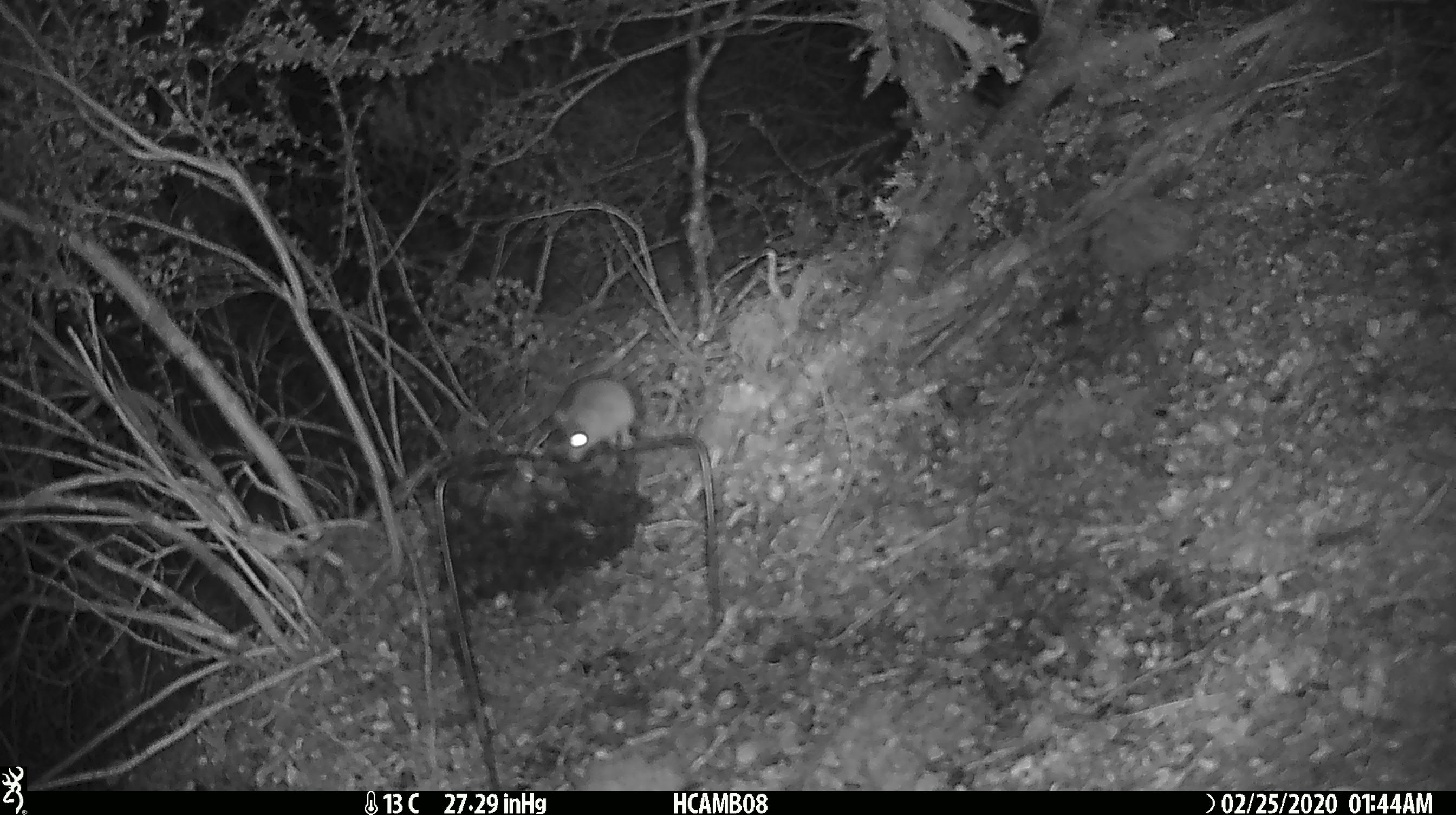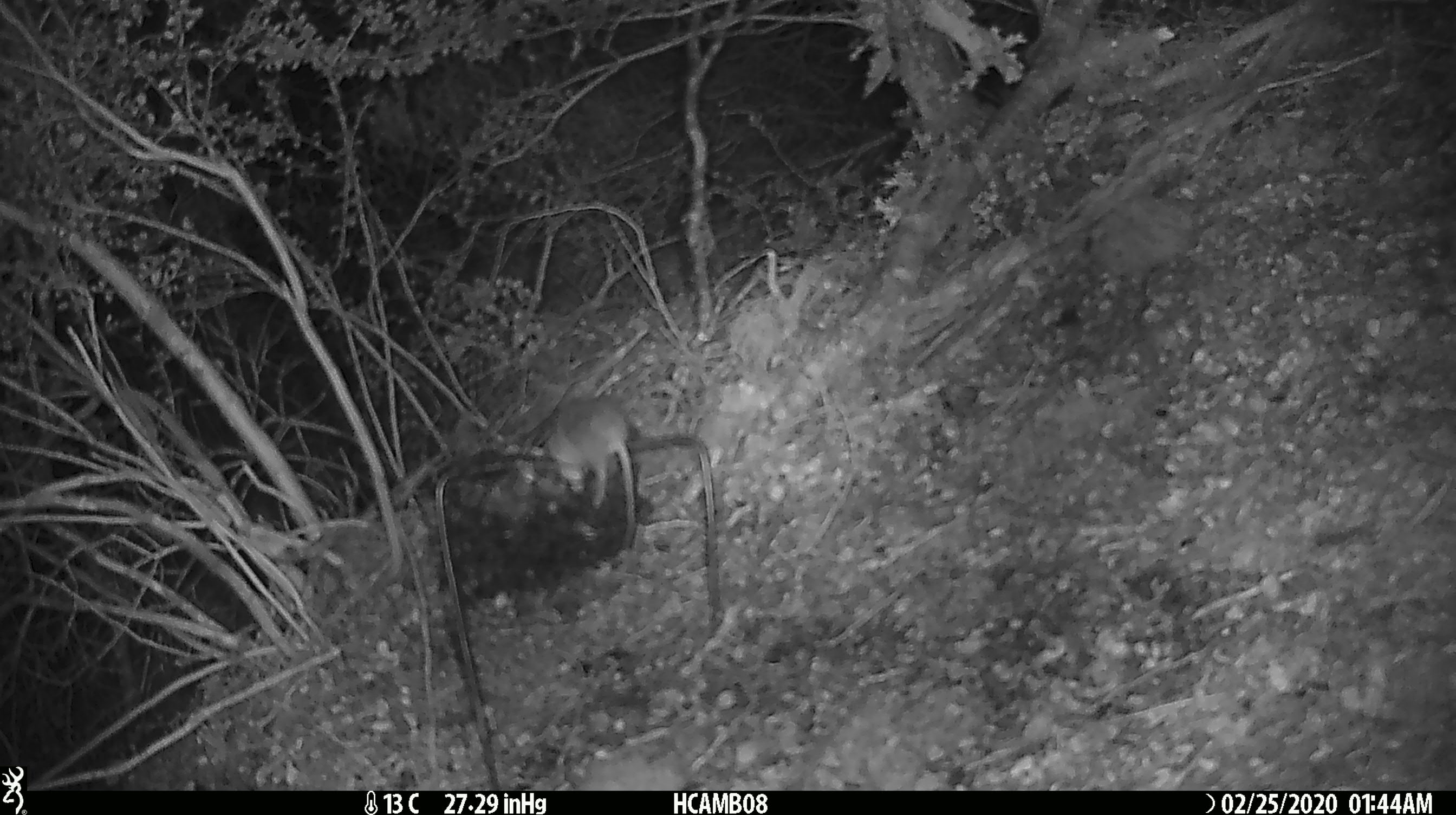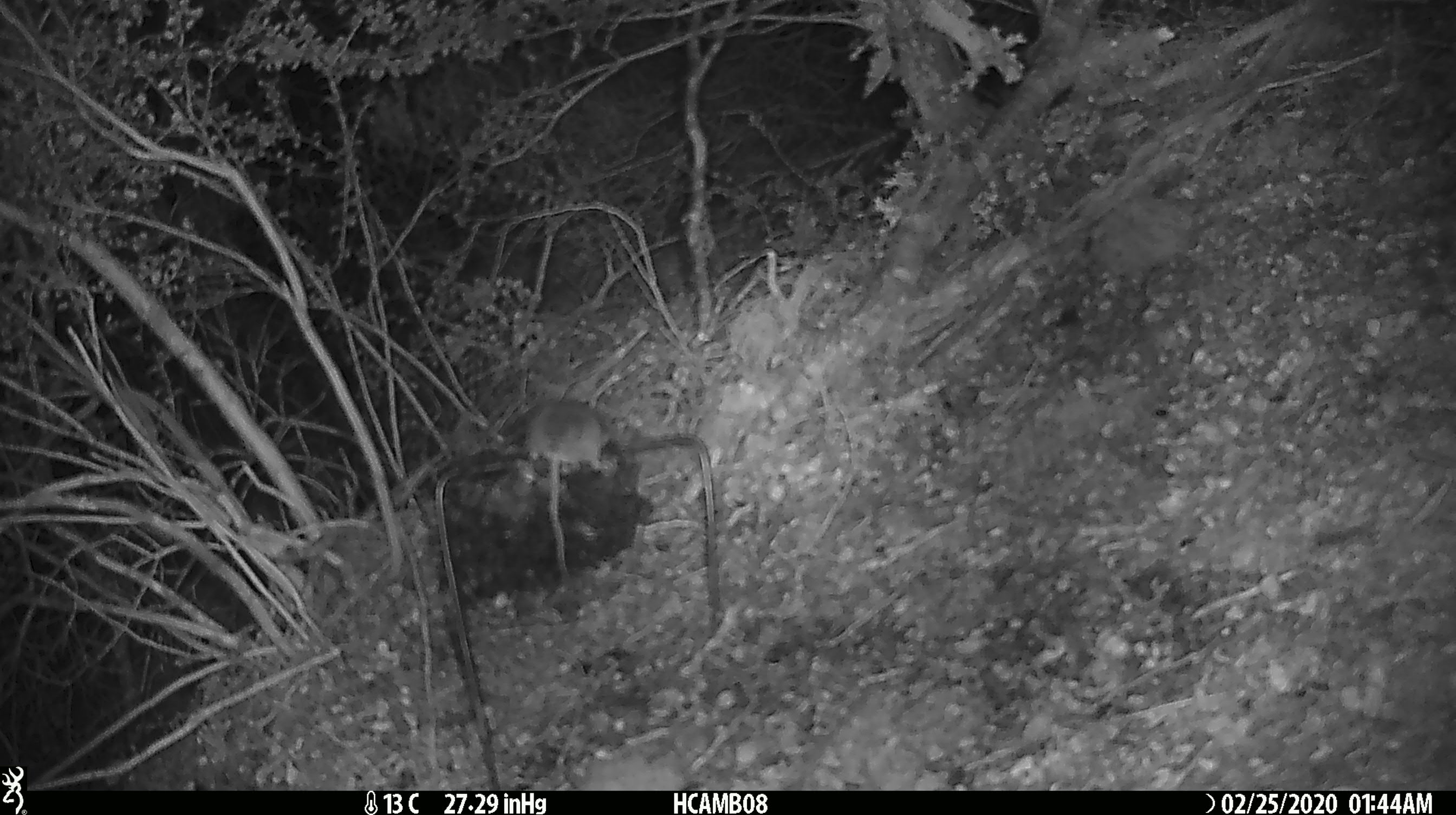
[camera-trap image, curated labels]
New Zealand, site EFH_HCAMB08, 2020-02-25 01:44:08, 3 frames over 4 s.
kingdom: Animalia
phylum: Chordata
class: Mammalia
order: Rodentia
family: Muridae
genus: Mus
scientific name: Mus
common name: mouse